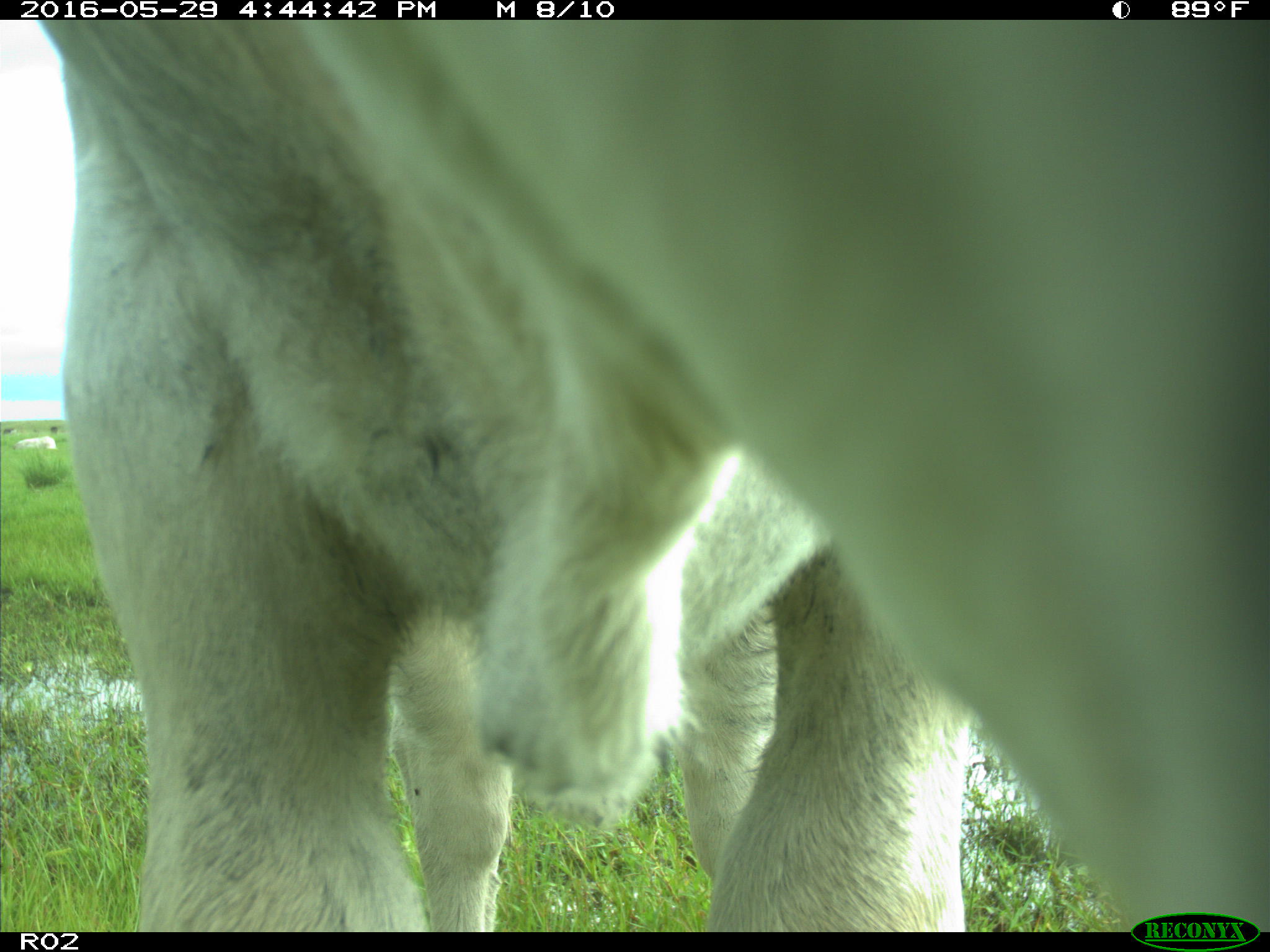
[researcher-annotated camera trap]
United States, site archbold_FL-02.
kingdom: Animalia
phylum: Chordata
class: Mammalia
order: Artiodactyla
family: Bovidae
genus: Bos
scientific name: Bos taurus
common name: domestic cow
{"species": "Bos taurus (domestic cow)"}